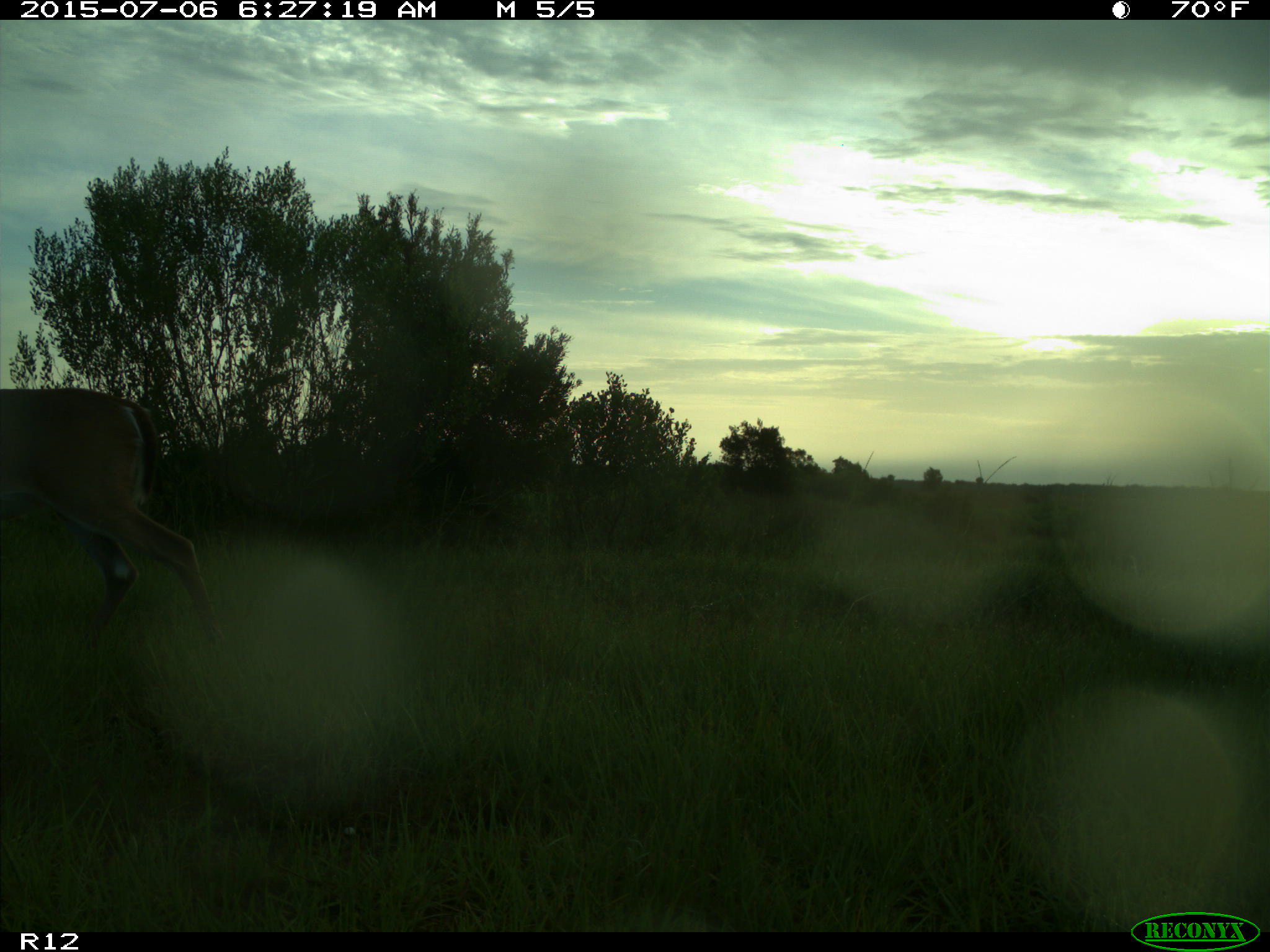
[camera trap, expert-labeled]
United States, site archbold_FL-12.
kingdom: Animalia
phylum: Chordata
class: Mammalia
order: Artiodactyla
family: Cervidae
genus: Odocoileus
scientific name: Odocoileus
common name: deer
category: unidentified deer